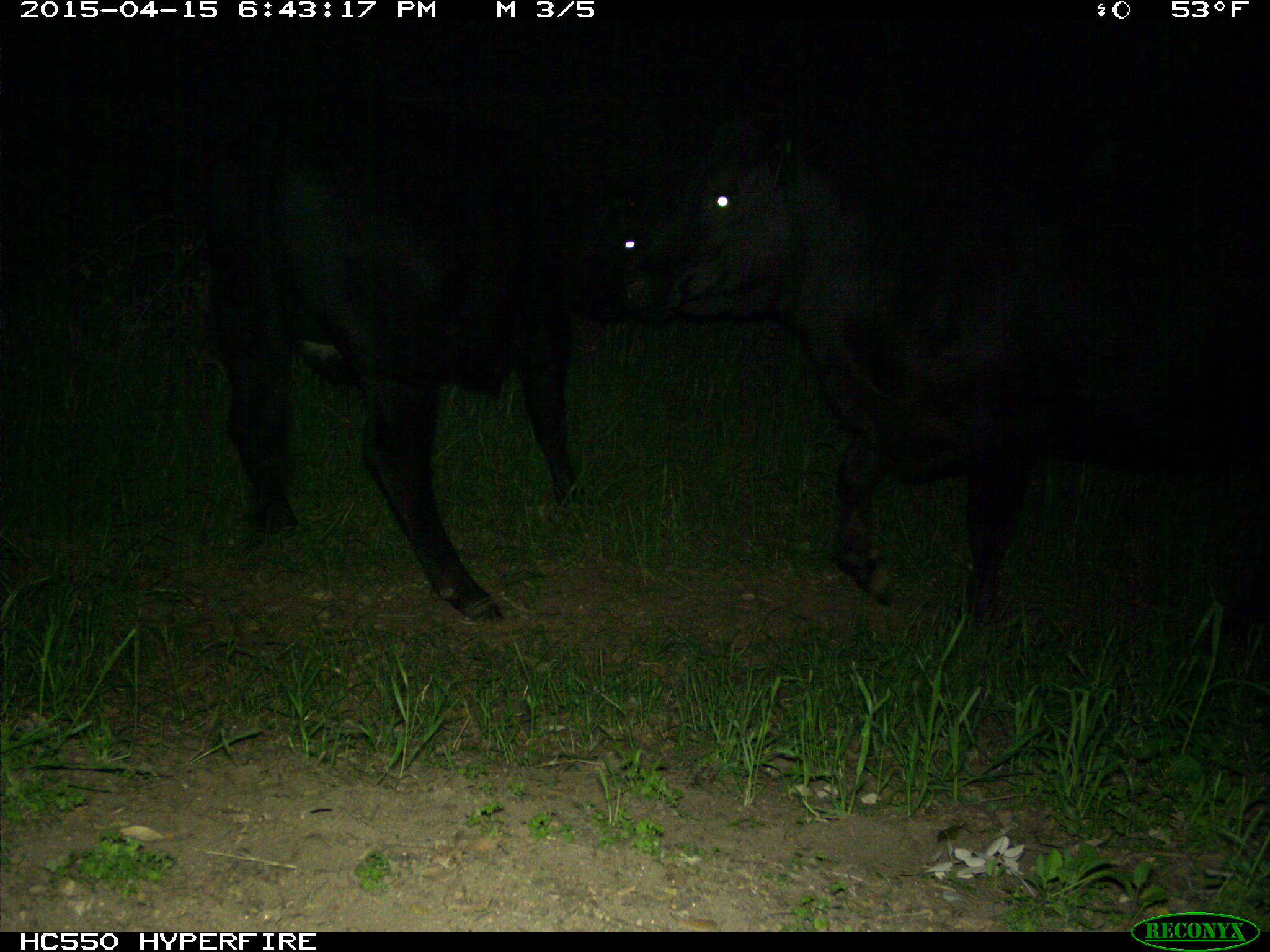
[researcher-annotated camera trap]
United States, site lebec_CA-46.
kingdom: Animalia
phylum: Chordata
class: Mammalia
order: Artiodactyla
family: Bovidae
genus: Bos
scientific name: Bos taurus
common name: domestic cow